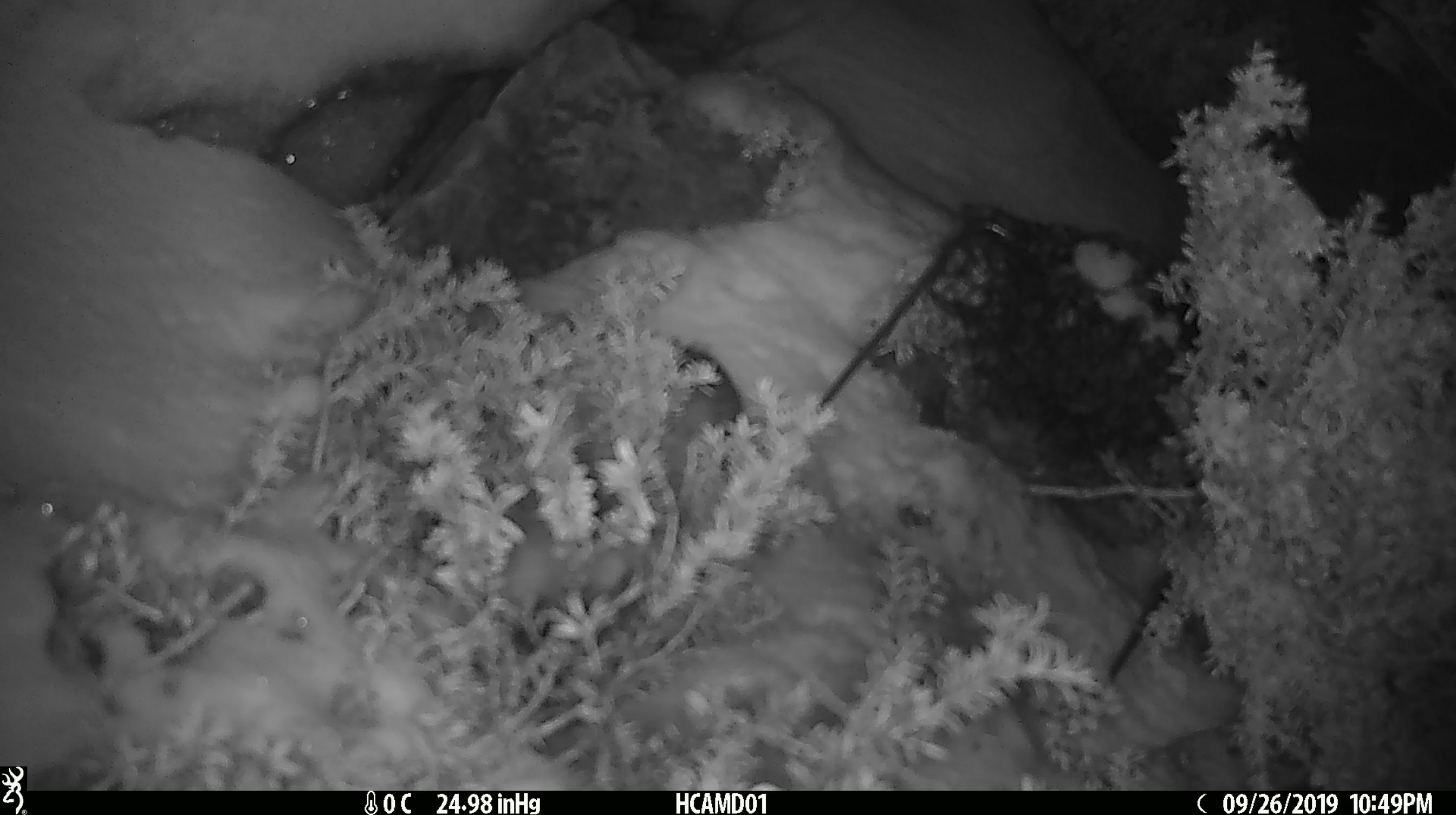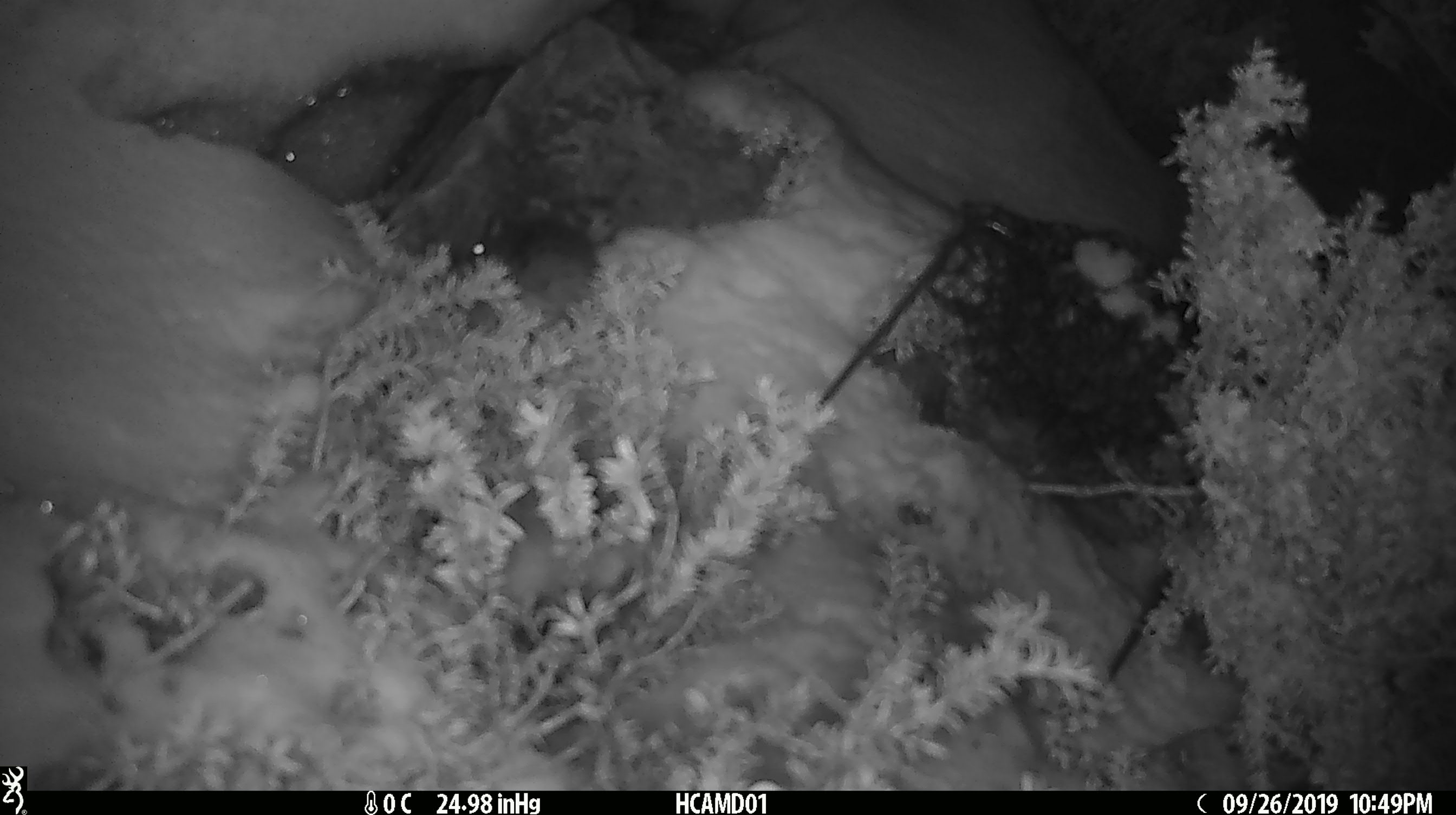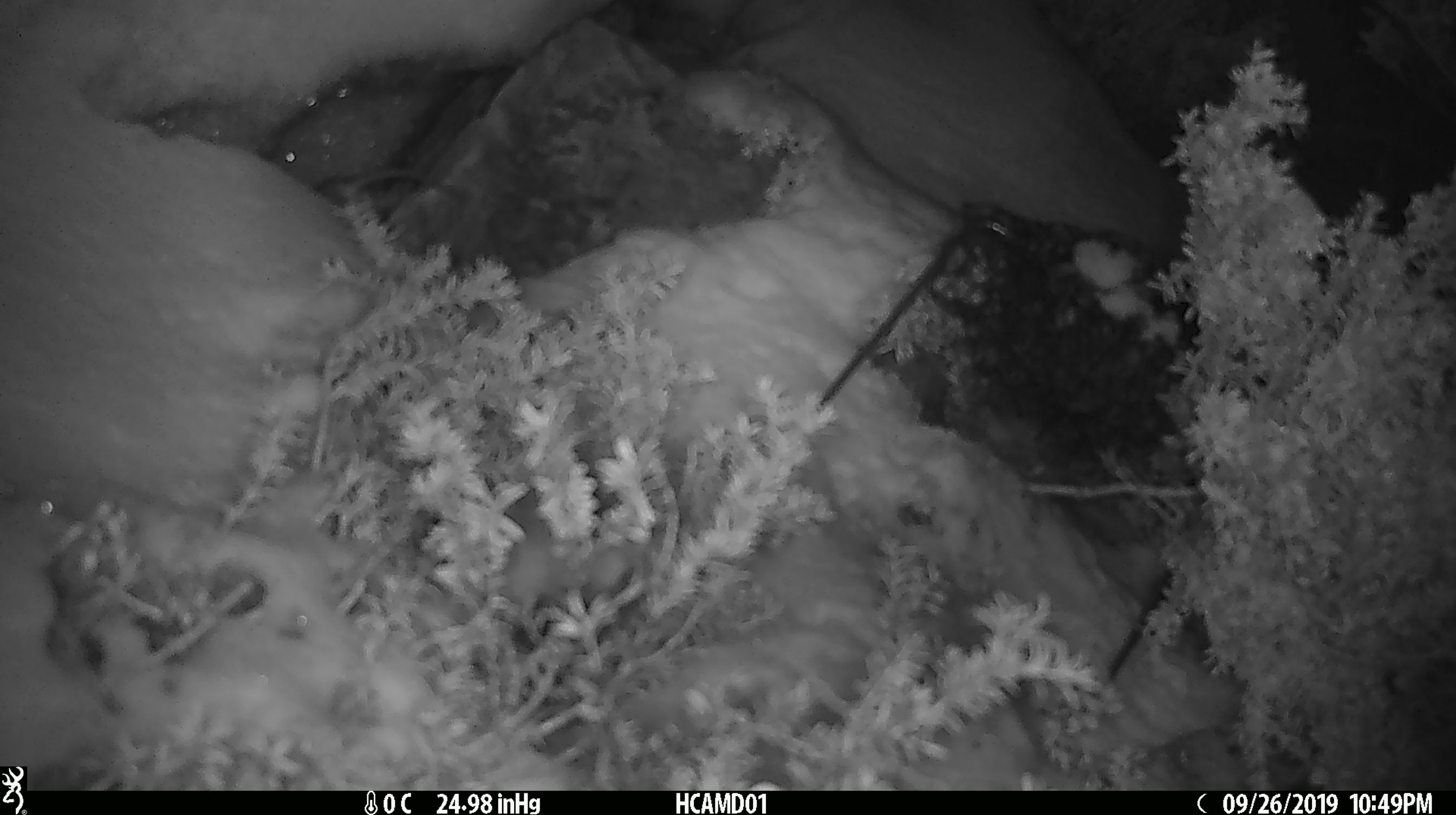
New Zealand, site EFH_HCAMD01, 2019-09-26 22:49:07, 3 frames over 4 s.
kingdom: Animalia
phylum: Chordata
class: Mammalia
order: Rodentia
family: Muridae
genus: Mus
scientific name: Mus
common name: mouse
Mouse (Mus).